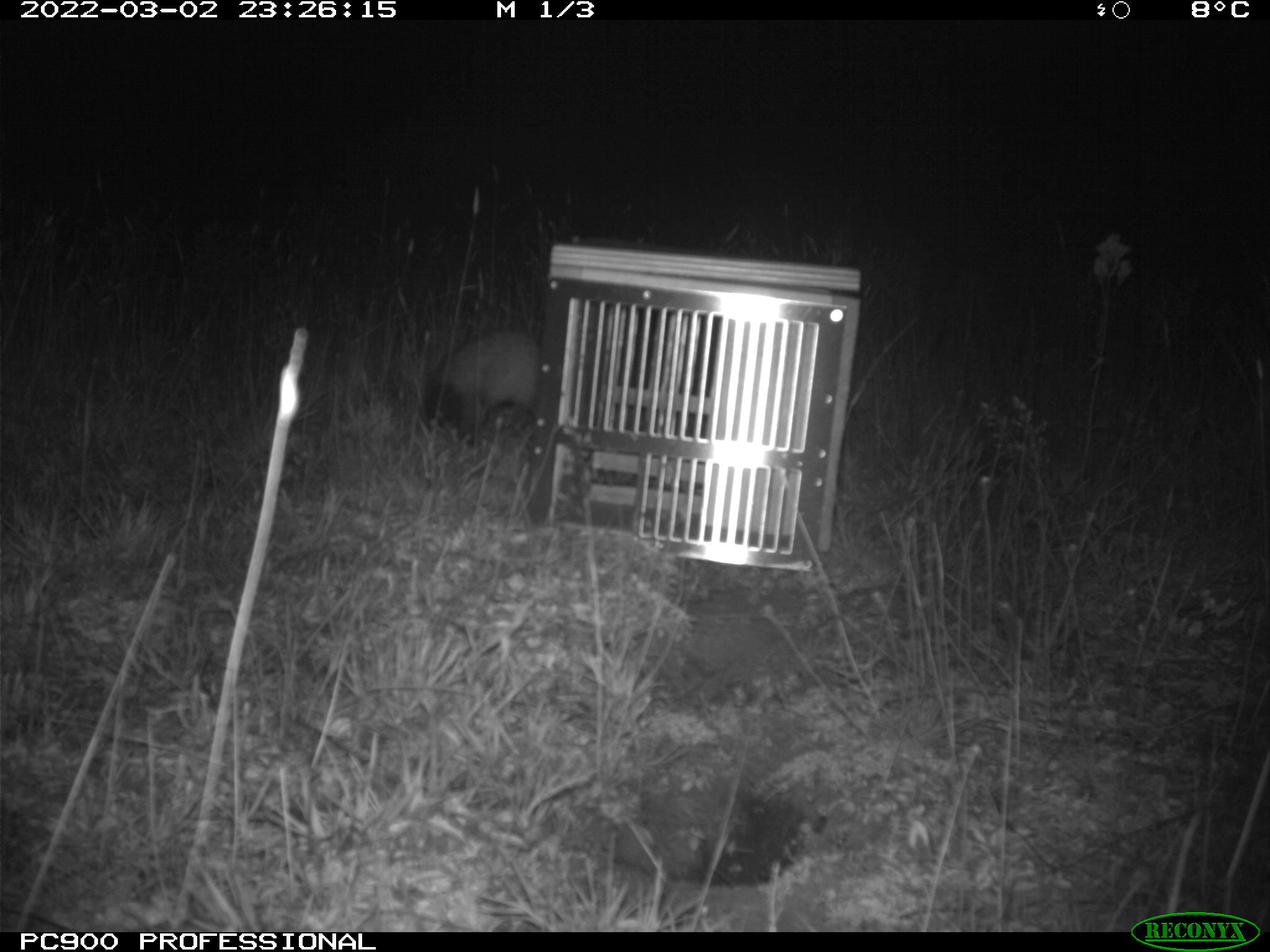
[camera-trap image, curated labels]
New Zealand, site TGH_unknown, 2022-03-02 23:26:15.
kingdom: Animalia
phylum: Chordata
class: Mammalia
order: Carnivora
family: Mustelidae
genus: Mustela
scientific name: Mustela furo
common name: ferret